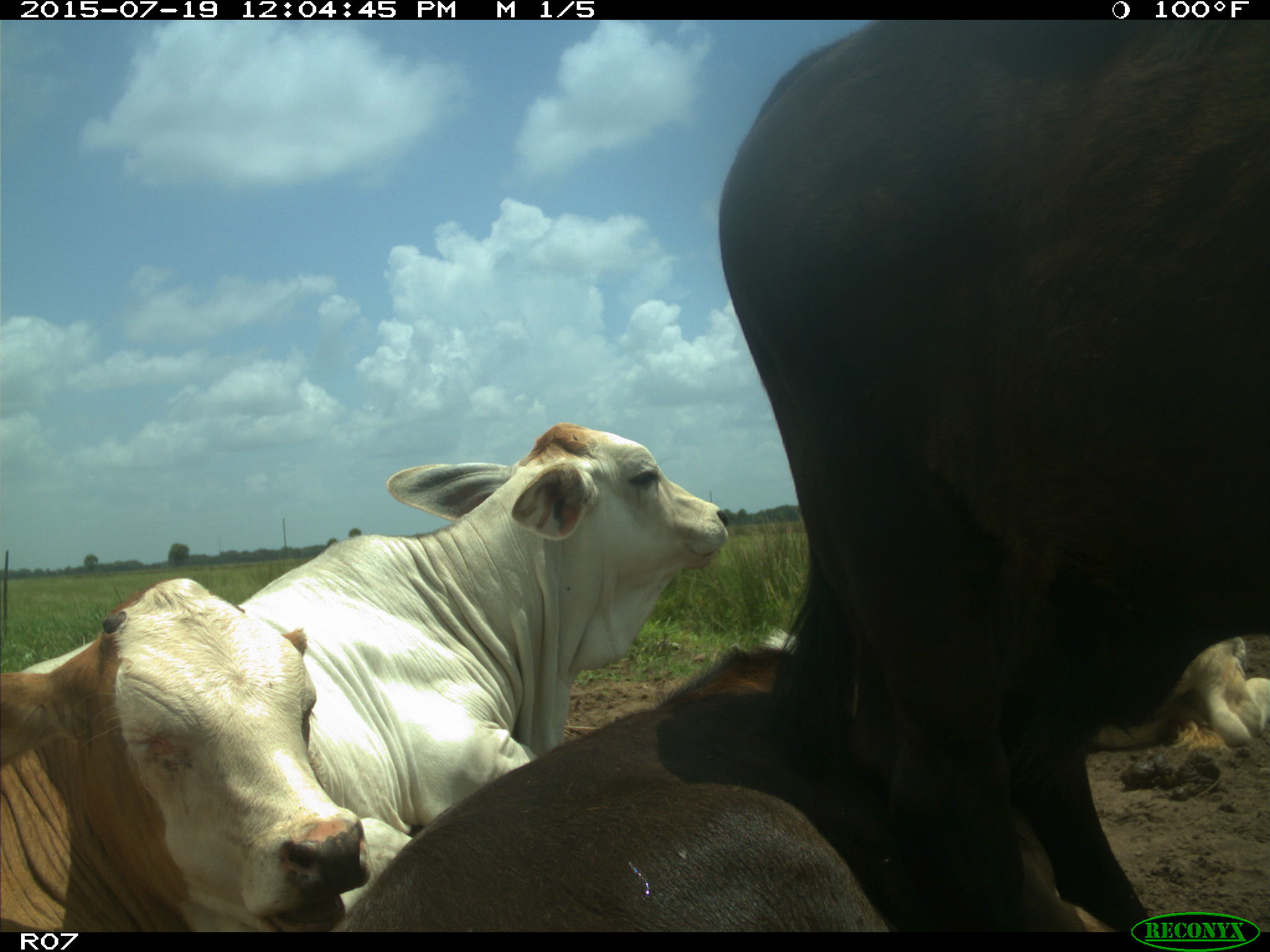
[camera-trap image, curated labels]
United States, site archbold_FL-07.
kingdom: Animalia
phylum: Chordata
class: Mammalia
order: Artiodactyla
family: Bovidae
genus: Bos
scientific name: Bos taurus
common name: domestic cow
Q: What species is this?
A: Bos taurus (domestic cow).